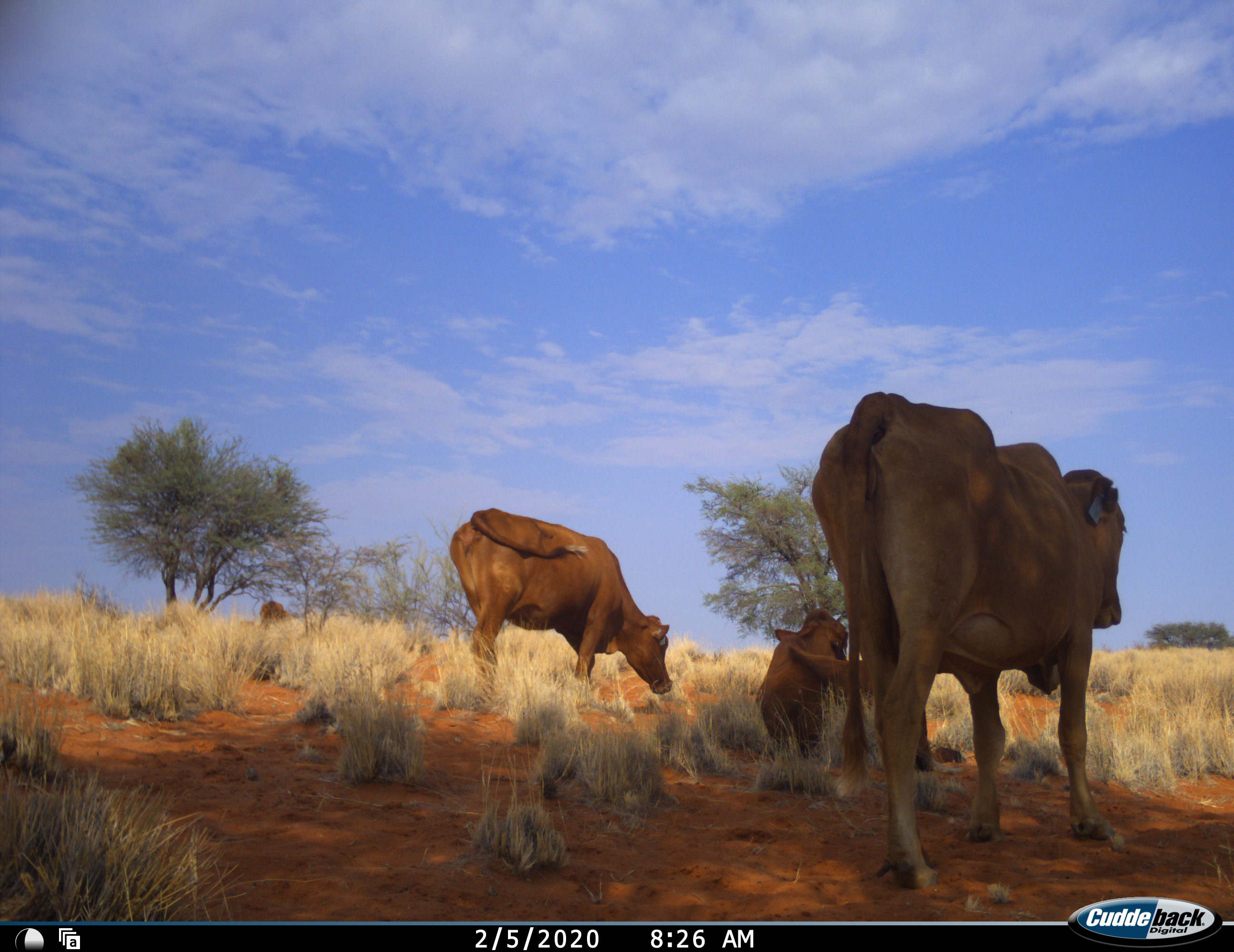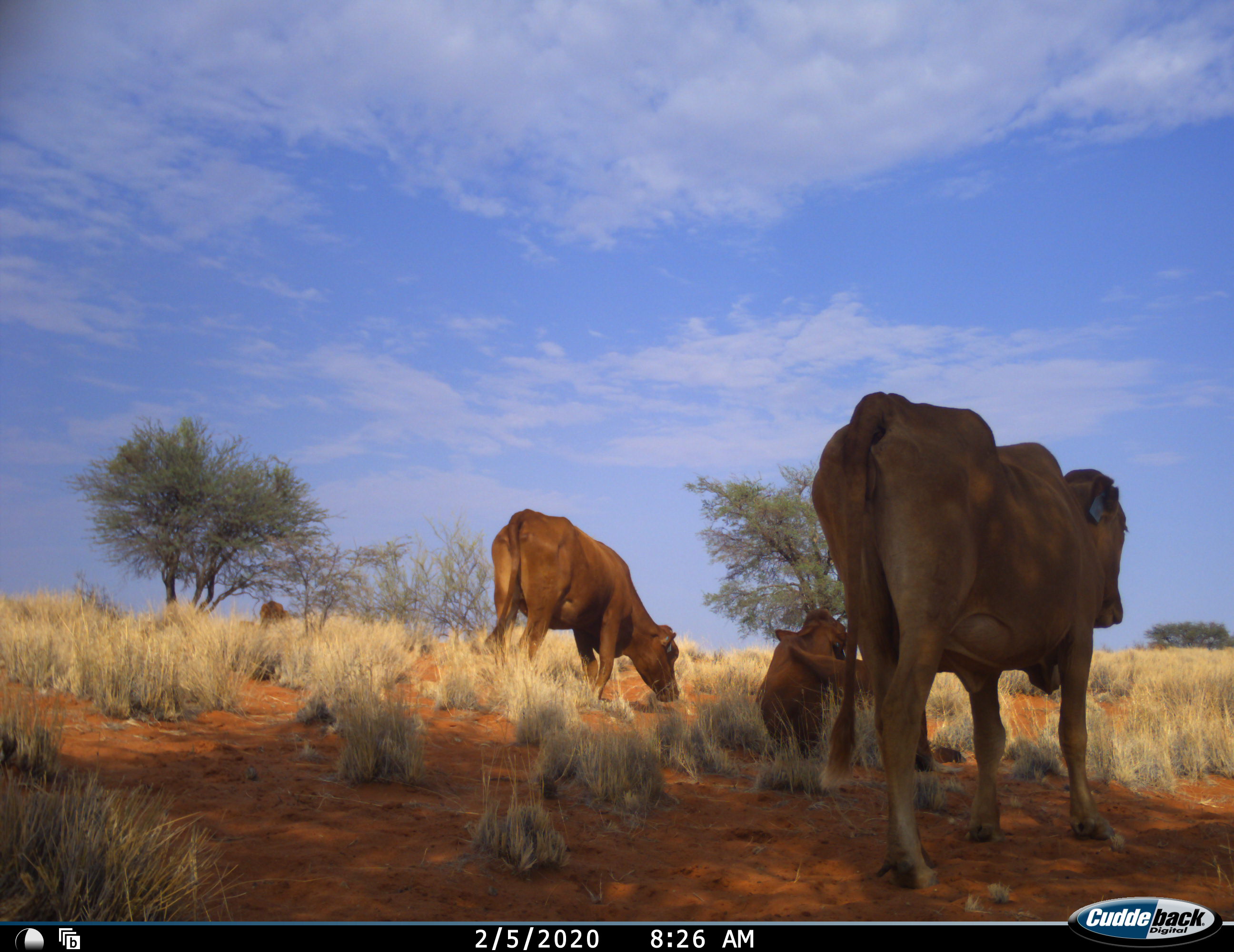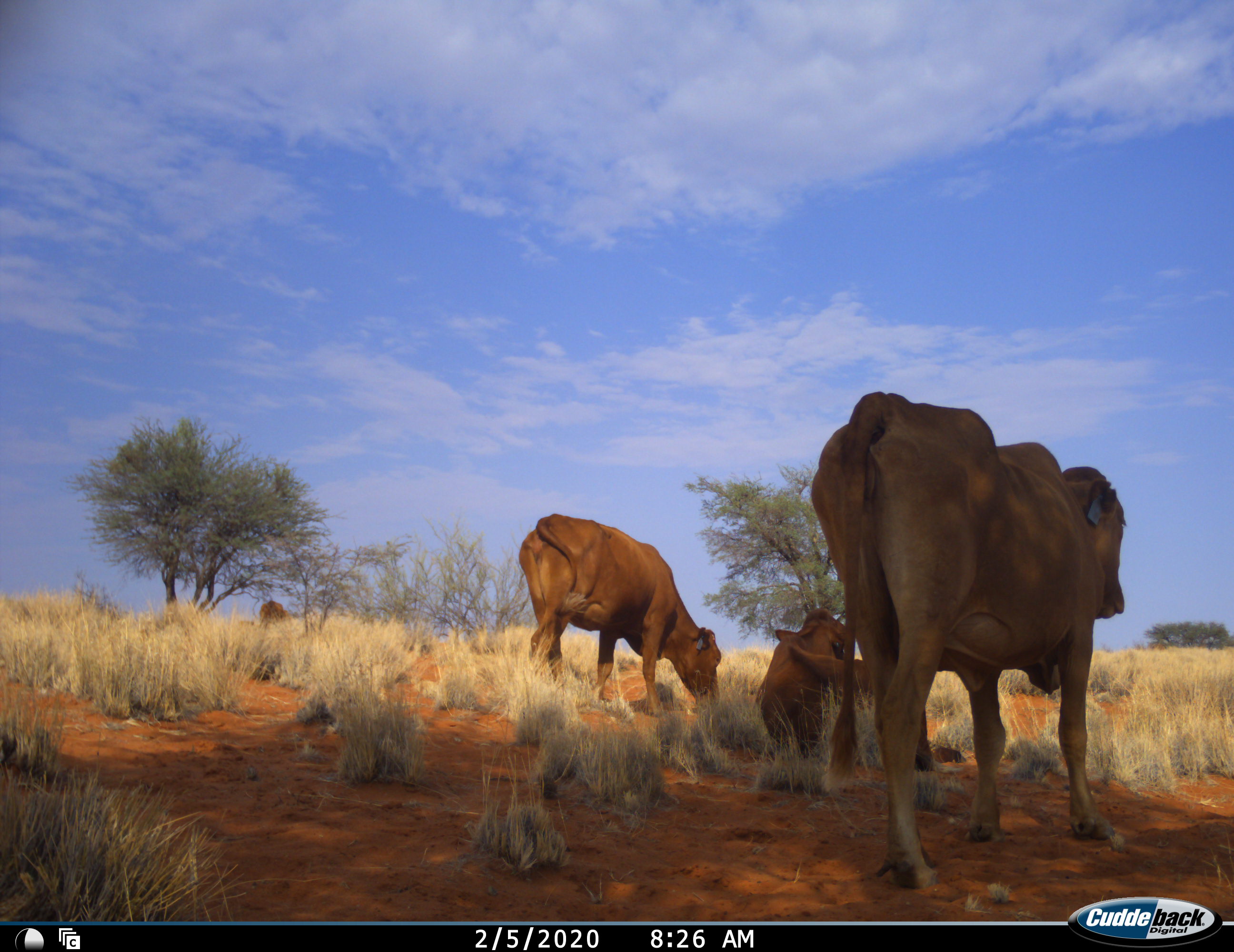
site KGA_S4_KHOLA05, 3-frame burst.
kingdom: Animalia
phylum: Chordata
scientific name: Vertebrata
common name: domestic animal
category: domesticanimal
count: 4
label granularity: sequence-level